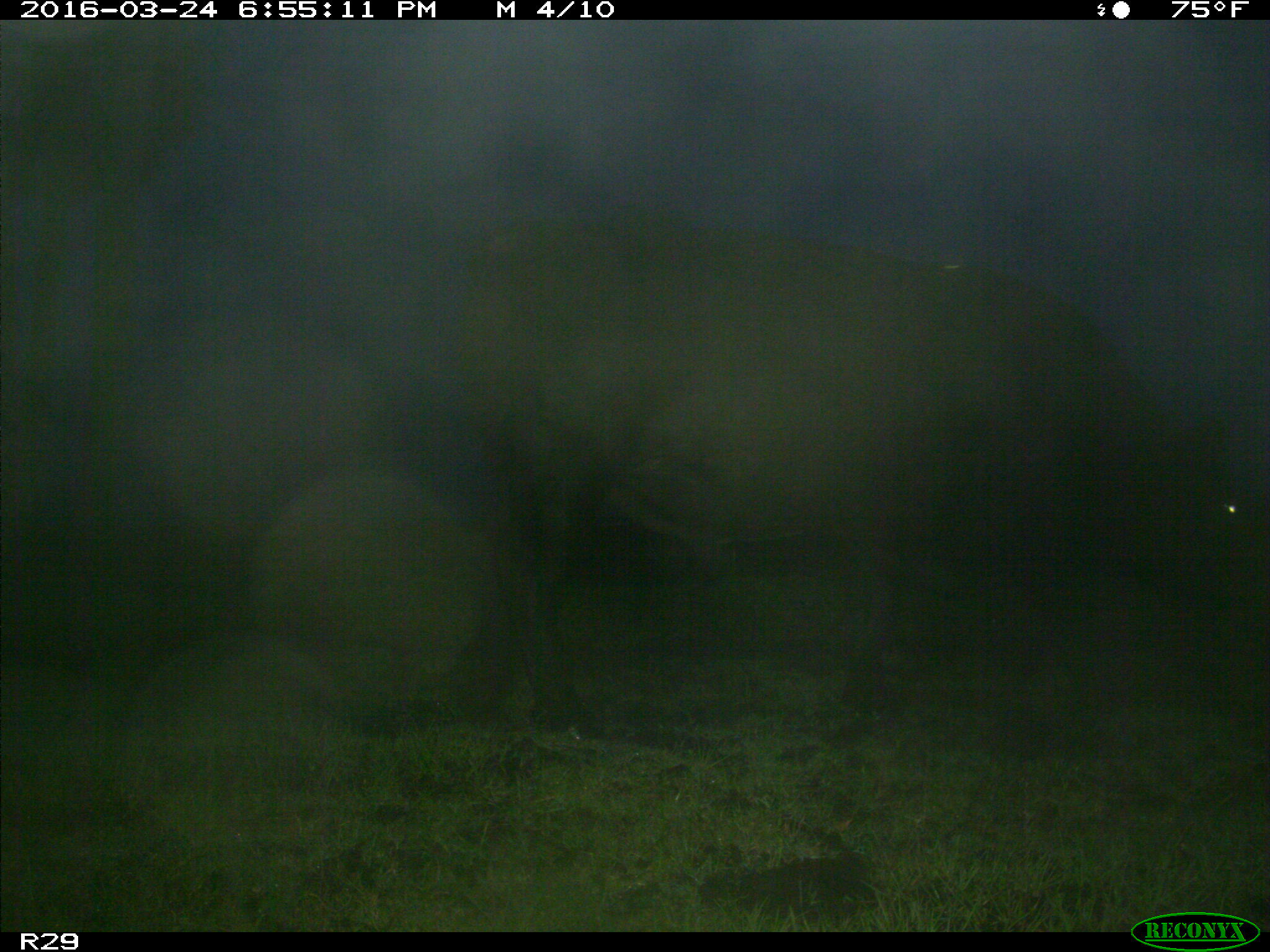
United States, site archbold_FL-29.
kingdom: Animalia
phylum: Chordata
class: Mammalia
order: Artiodactyla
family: Bovidae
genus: Bos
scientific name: Bos taurus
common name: domestic cow